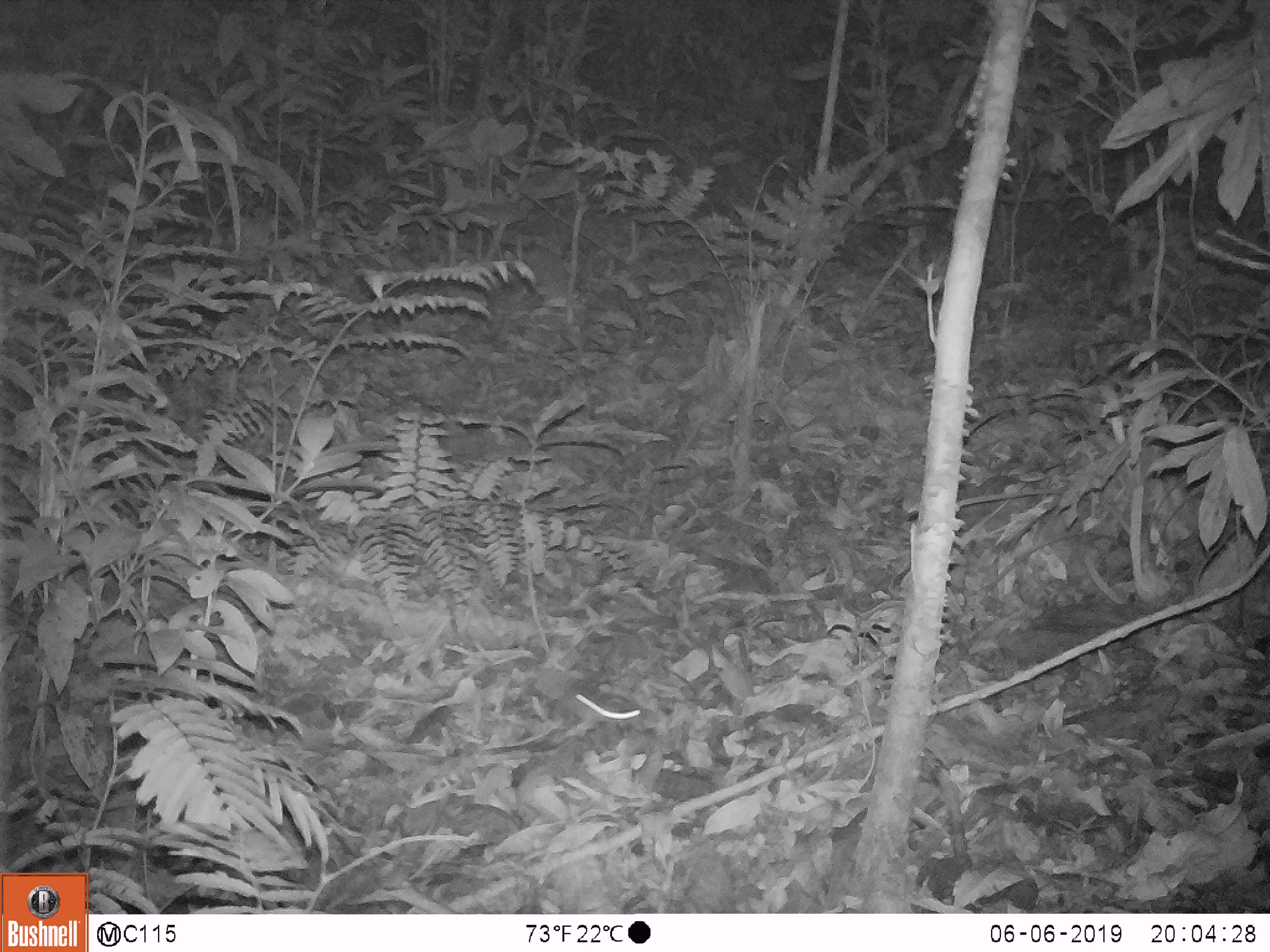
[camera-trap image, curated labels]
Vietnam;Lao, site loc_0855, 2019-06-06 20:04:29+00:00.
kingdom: Animalia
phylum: Chordata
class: Mammalia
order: Rodentia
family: Muridae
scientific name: Muridae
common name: old-world mice and rats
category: unidentified murid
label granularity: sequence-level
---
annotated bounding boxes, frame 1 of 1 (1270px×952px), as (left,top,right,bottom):
unidentified murid: (555,678,646,731)